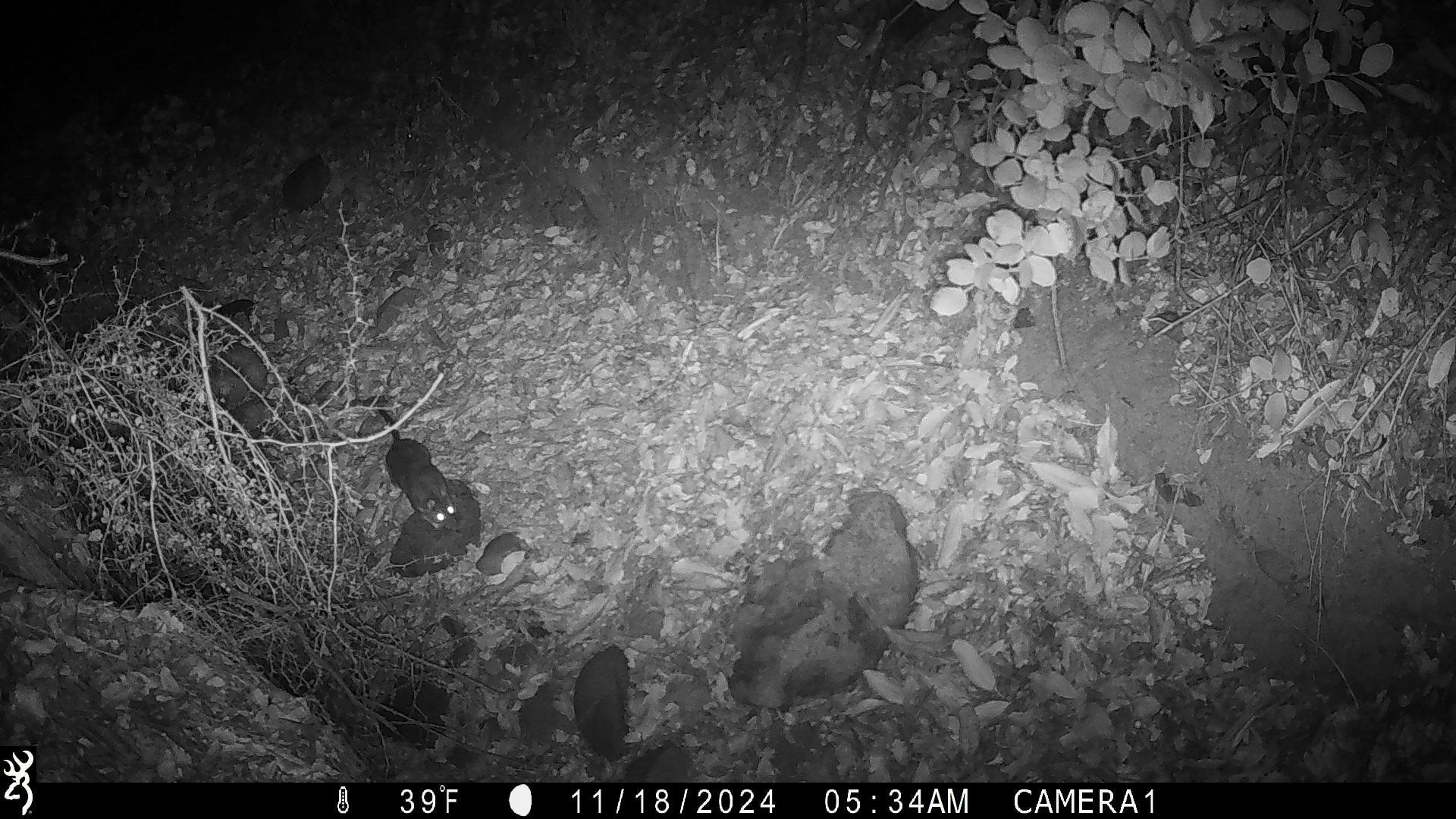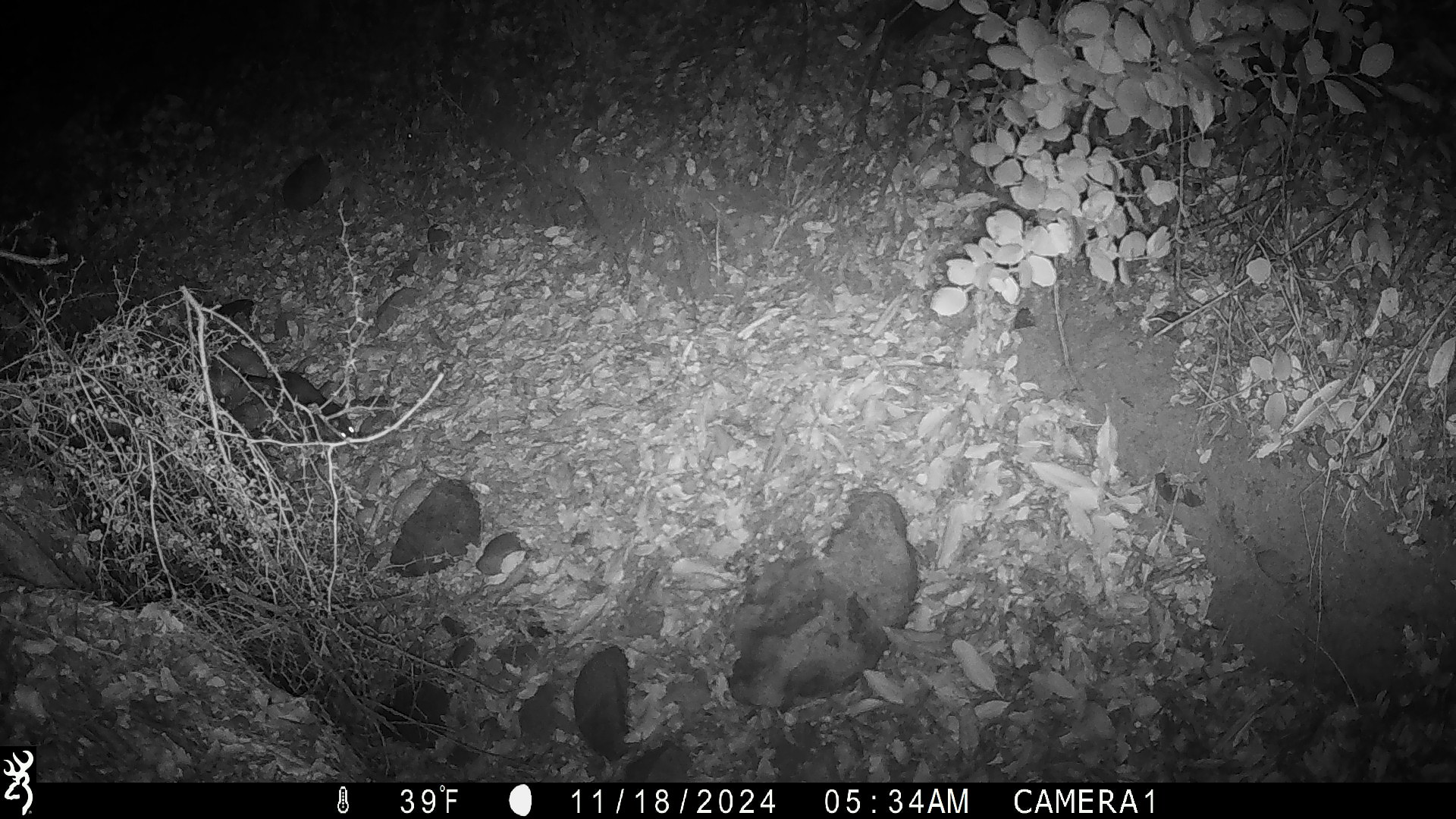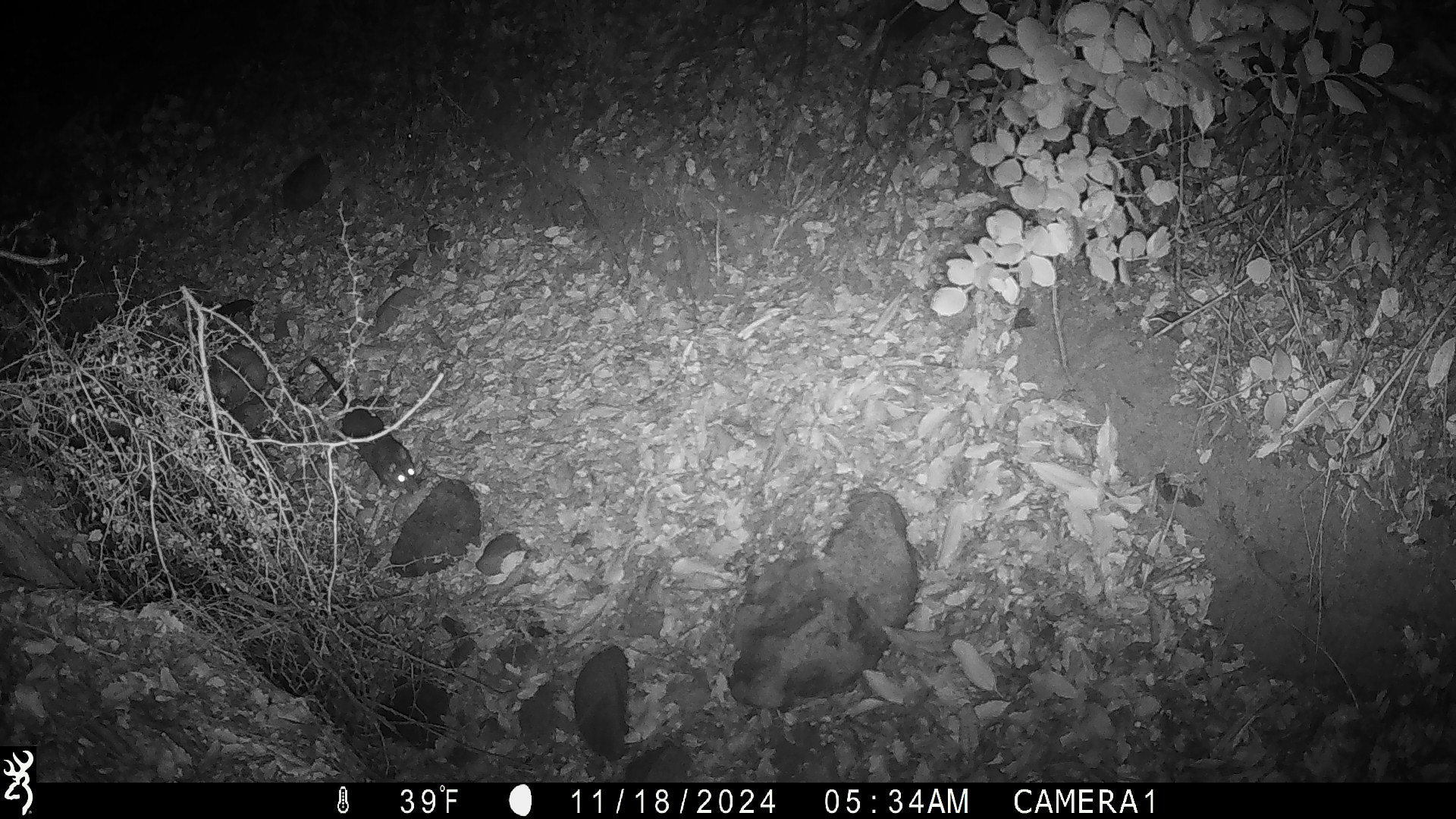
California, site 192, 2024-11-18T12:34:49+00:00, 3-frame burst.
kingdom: Animalia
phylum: Chordata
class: Mammalia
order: Rodentia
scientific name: Rodentia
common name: mouse or rat